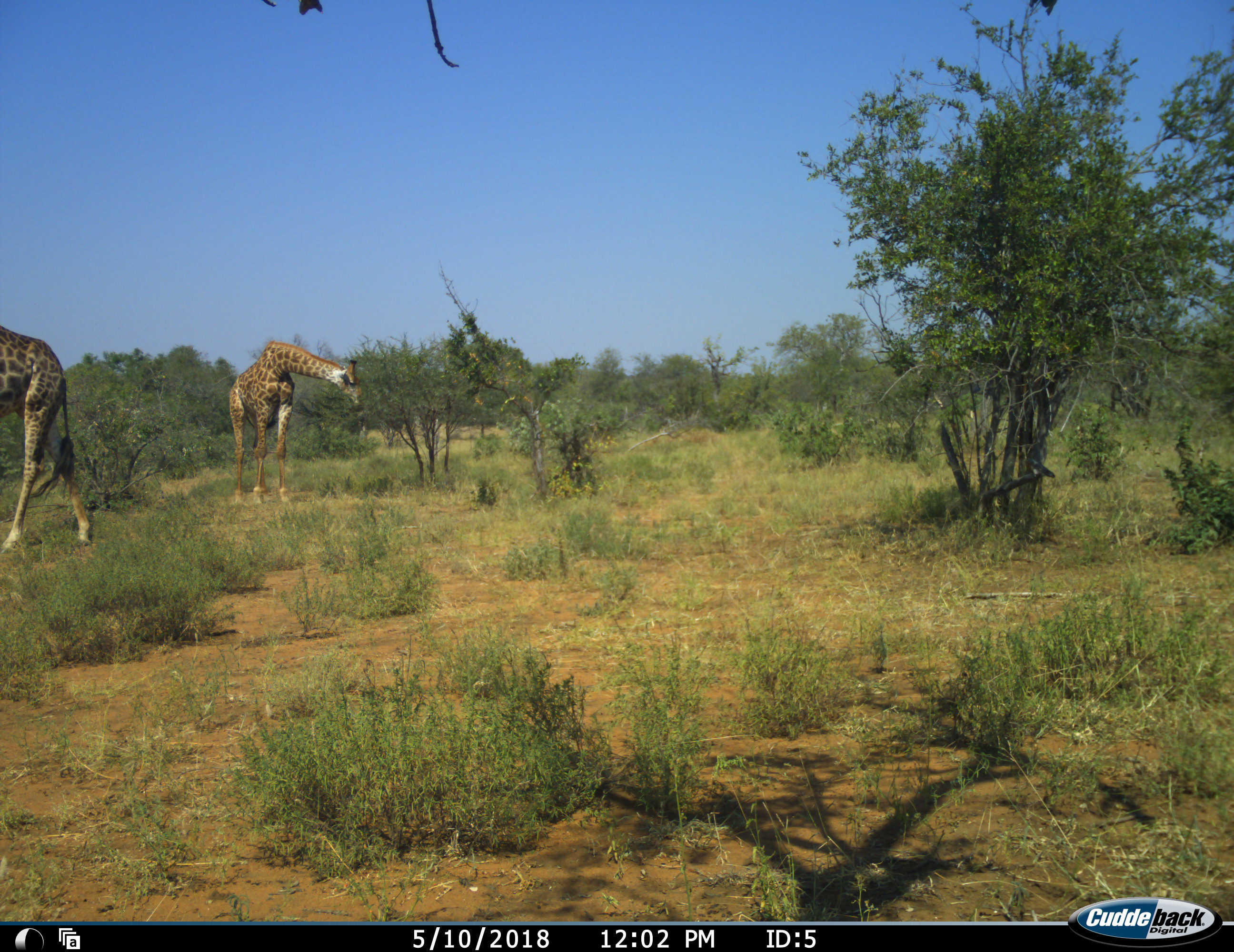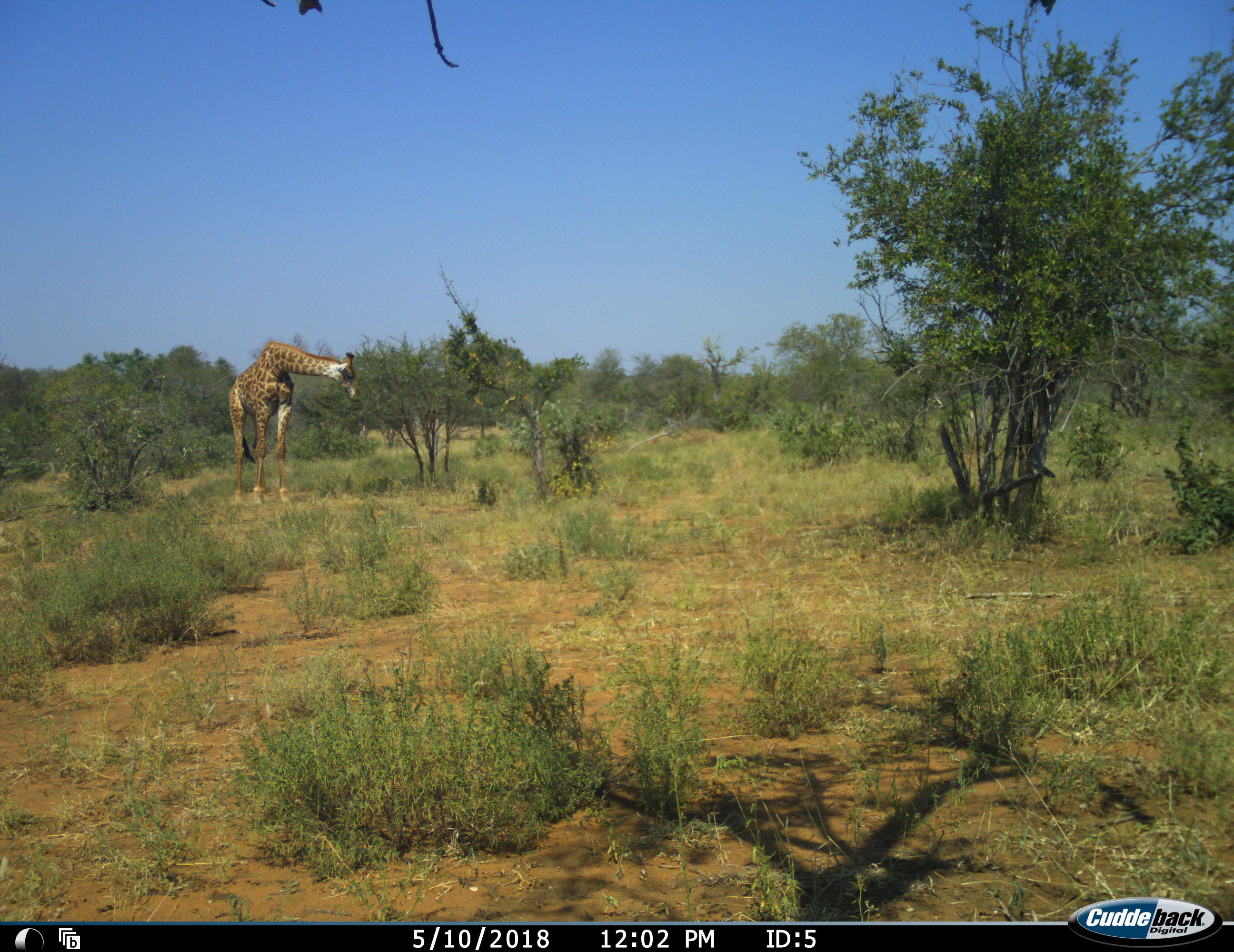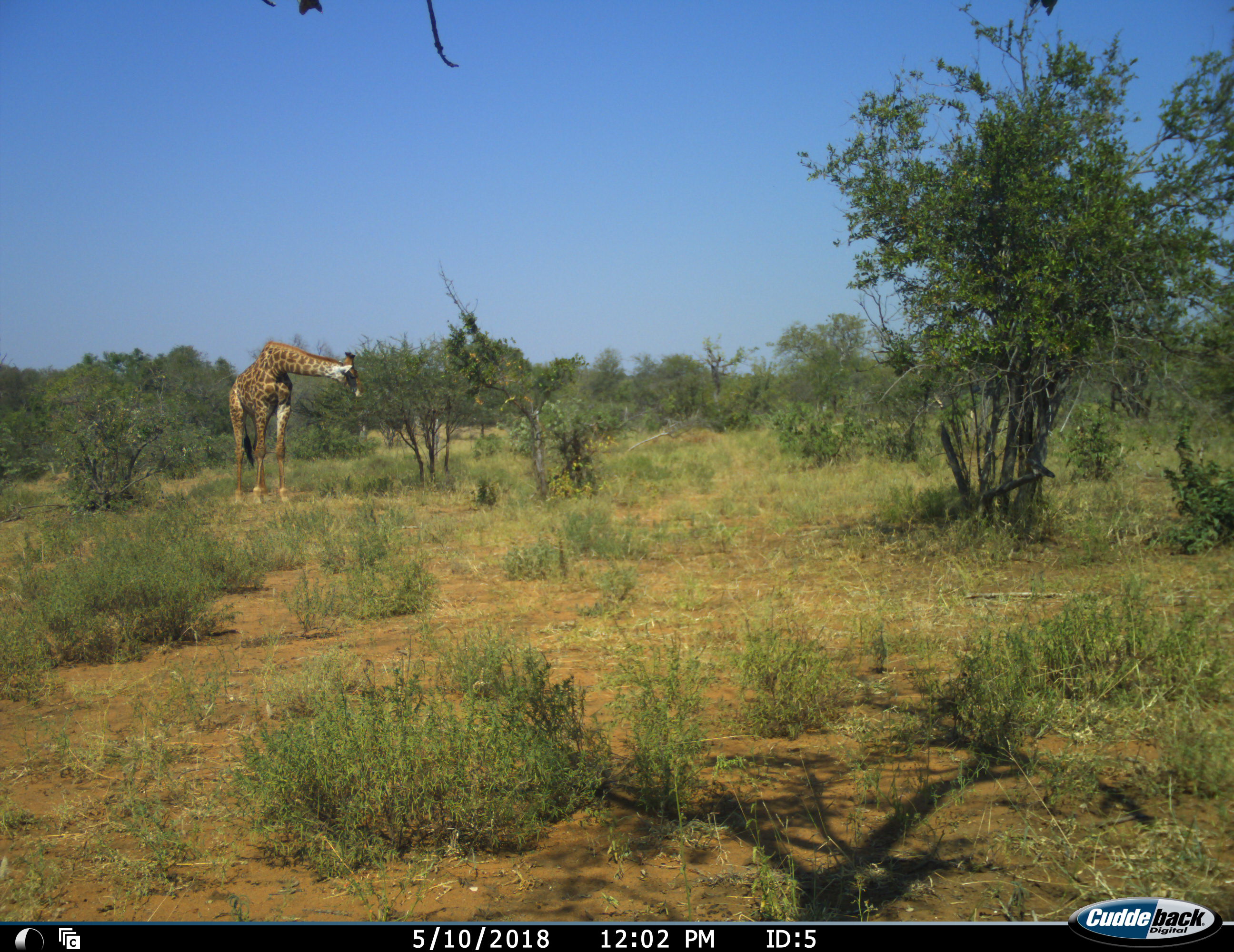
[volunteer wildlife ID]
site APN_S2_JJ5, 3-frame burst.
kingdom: Animalia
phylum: Chordata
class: Mammalia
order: Artiodactyla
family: Giraffidae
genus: Giraffa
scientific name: Giraffa camelopardalis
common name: giraffe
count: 2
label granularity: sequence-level